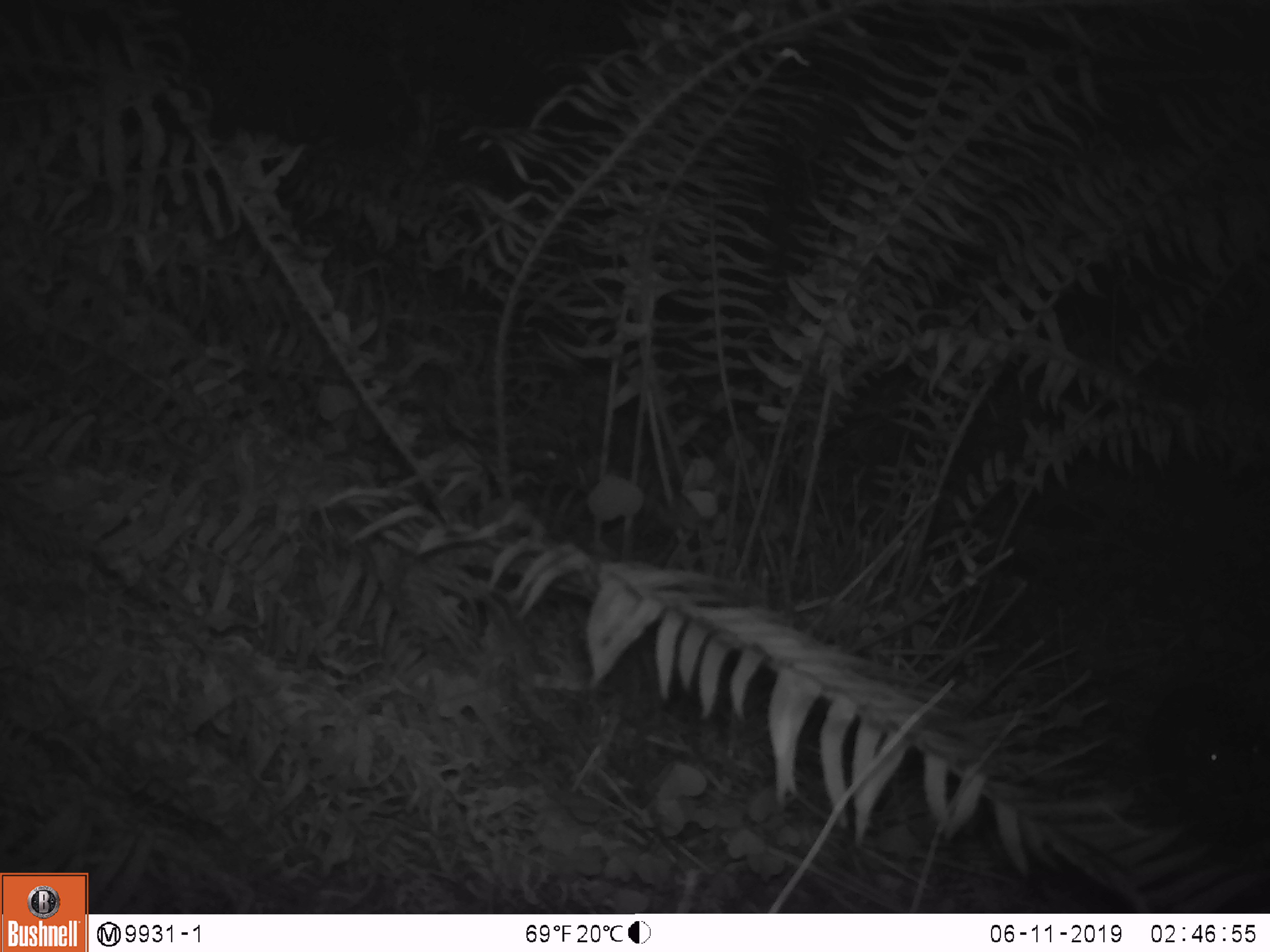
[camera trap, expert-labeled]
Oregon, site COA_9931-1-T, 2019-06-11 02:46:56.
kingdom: Animalia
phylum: Chordata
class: Mammalia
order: Rodentia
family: Aplodontiidae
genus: Aplodontia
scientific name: Aplodontia rufa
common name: mountain beaver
Mountain beaver (Aplodontia rufa).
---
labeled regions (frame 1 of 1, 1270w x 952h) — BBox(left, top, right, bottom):
mountain beaver: BBox(1151, 677, 1265, 818)